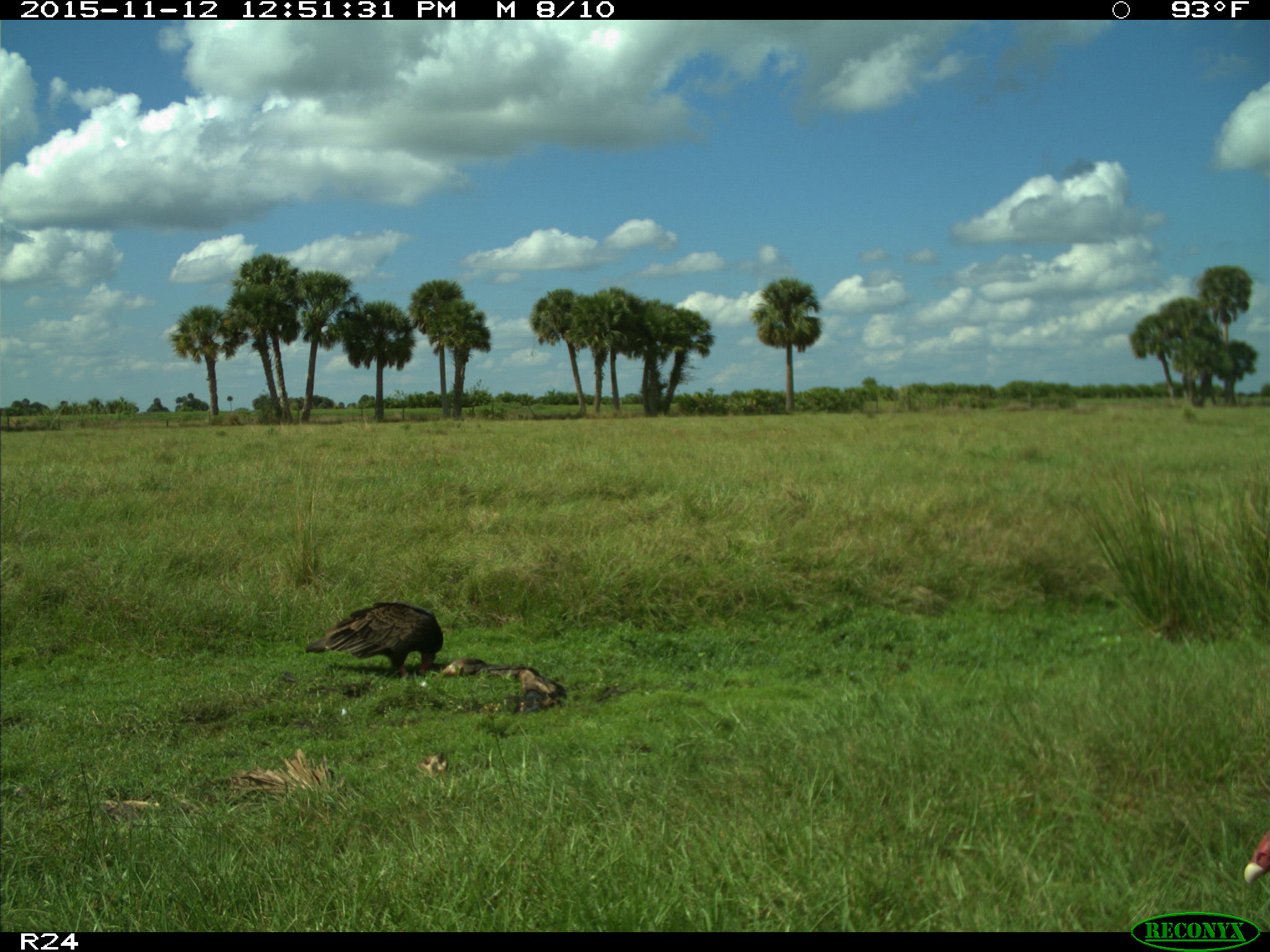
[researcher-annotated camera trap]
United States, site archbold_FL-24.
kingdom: Animalia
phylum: Chordata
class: Aves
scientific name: Aves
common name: birds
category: unidentified bird